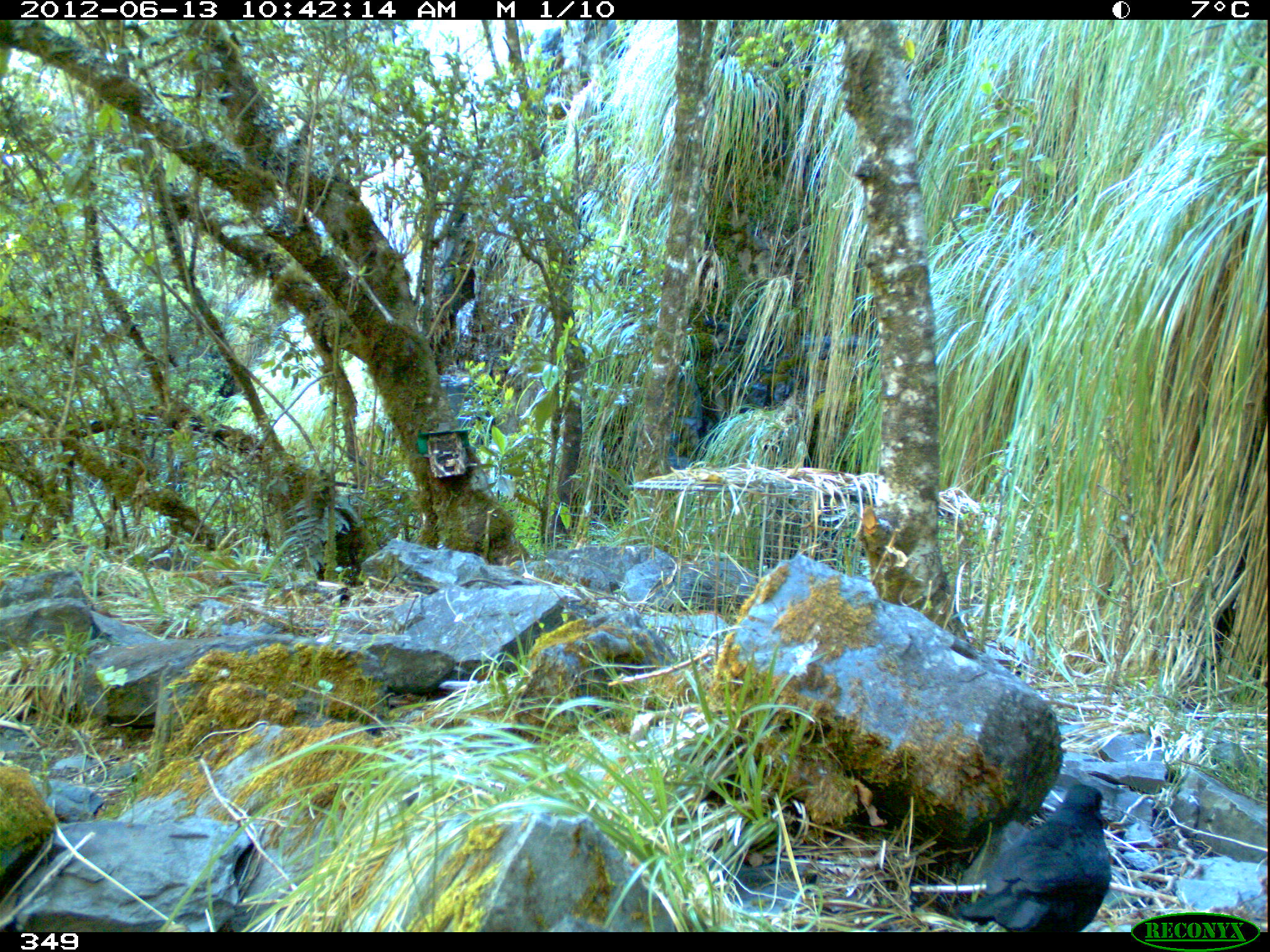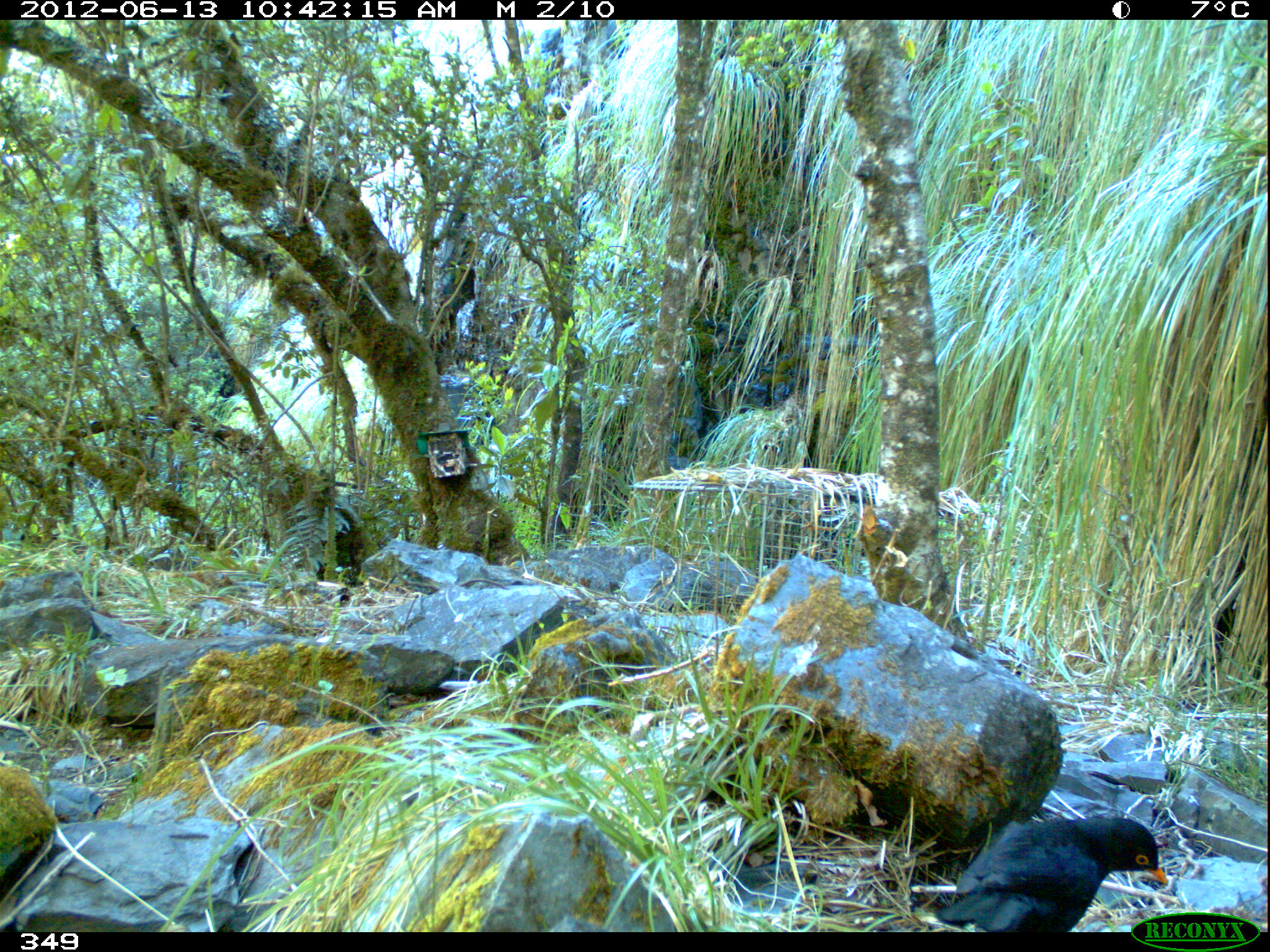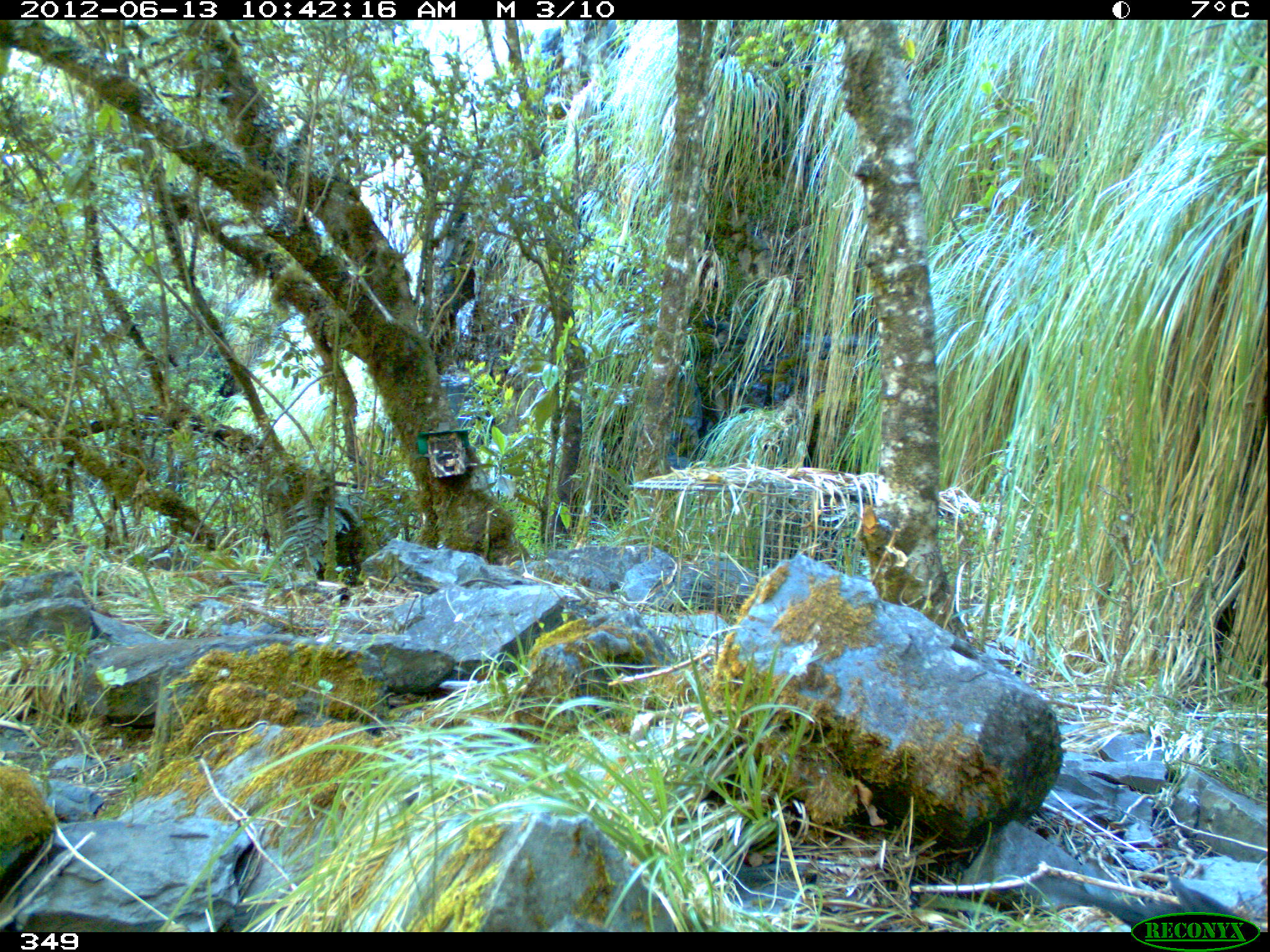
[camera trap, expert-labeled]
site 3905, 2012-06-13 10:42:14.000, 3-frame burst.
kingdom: Animalia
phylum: Chordata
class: Aves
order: Passeriformes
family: Turdidae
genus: Turdus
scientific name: Turdus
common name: true thrushes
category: turdus sp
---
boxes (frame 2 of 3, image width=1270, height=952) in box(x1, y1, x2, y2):
turdus sp: box(930, 811, 1170, 931)